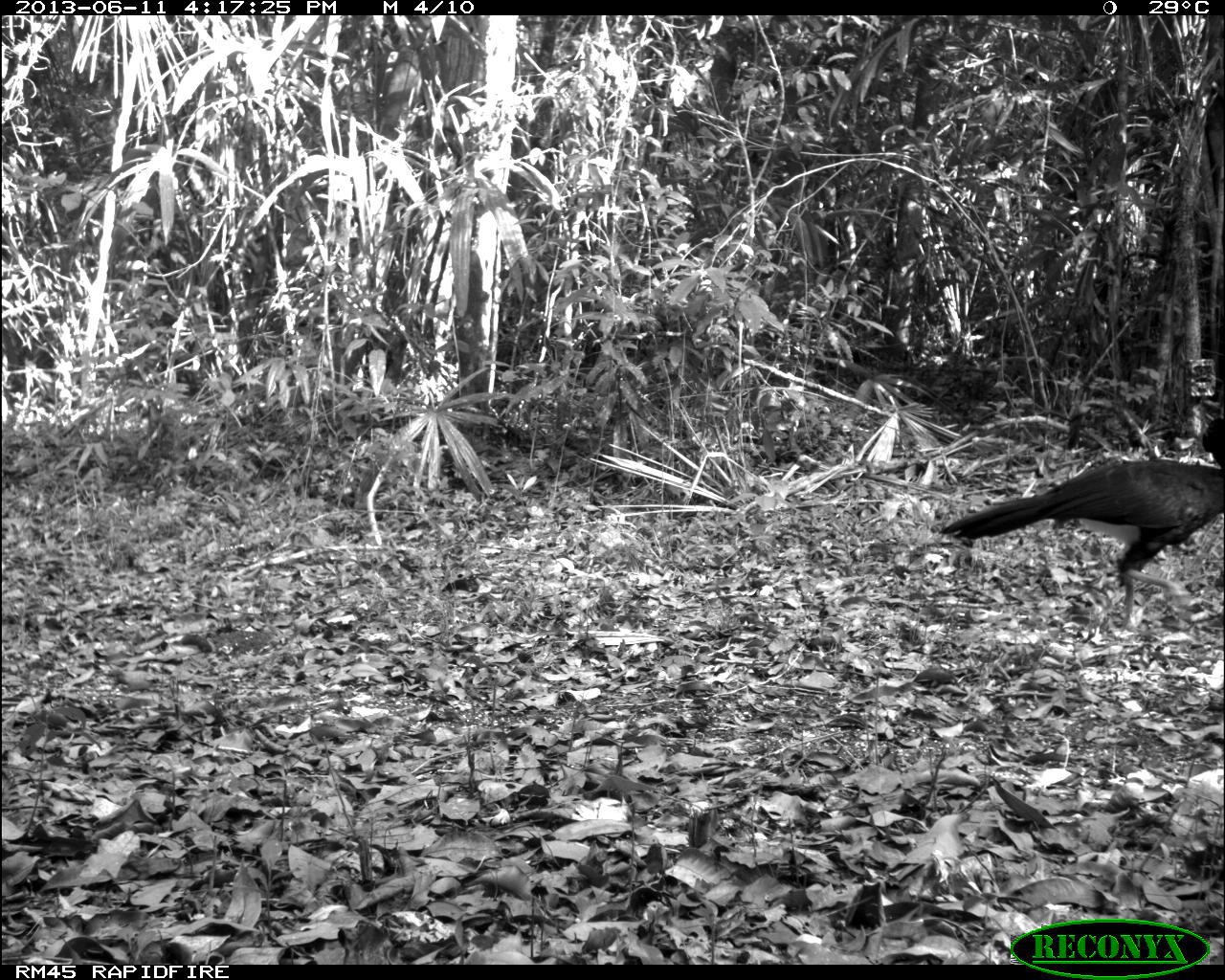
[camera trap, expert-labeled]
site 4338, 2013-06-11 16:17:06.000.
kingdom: Animalia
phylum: Chordata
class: Aves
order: Galliformes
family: Cracidae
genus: Crax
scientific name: Crax rubra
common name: great curassow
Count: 1.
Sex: male.